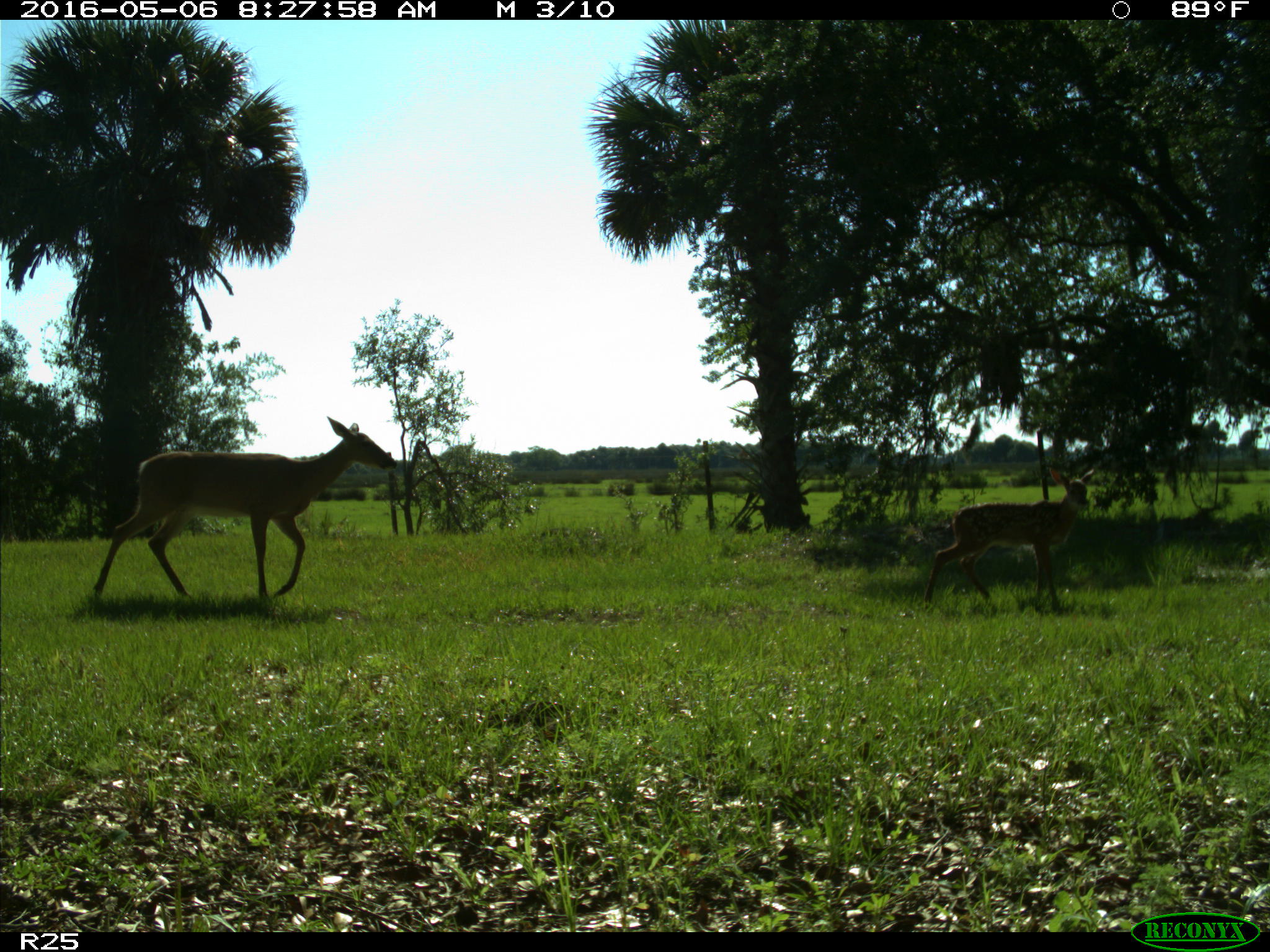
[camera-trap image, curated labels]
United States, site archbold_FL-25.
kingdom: Animalia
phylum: Chordata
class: Mammalia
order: Artiodactyla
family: Cervidae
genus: Odocoileus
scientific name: Odocoileus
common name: deer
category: unidentified deer